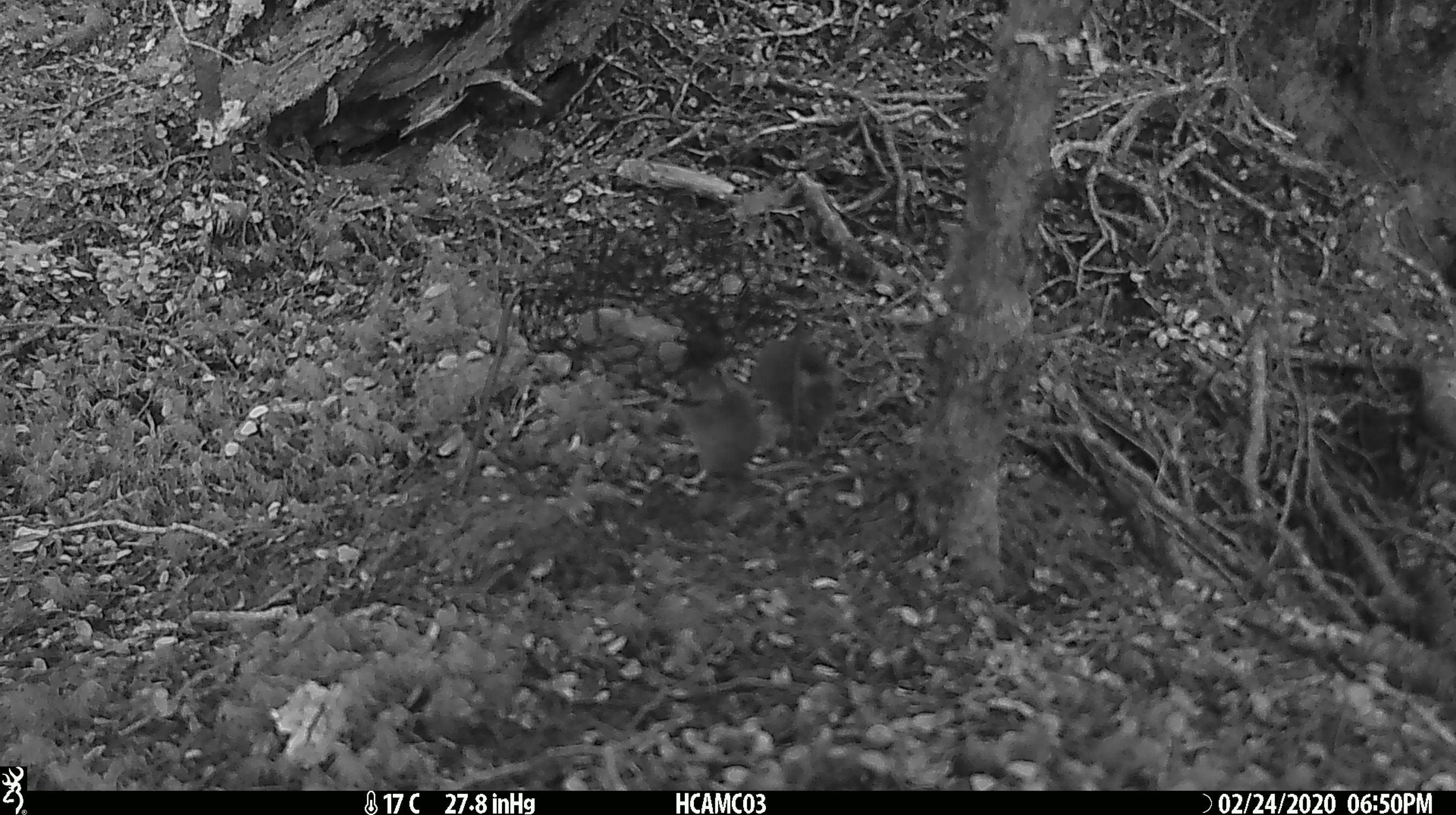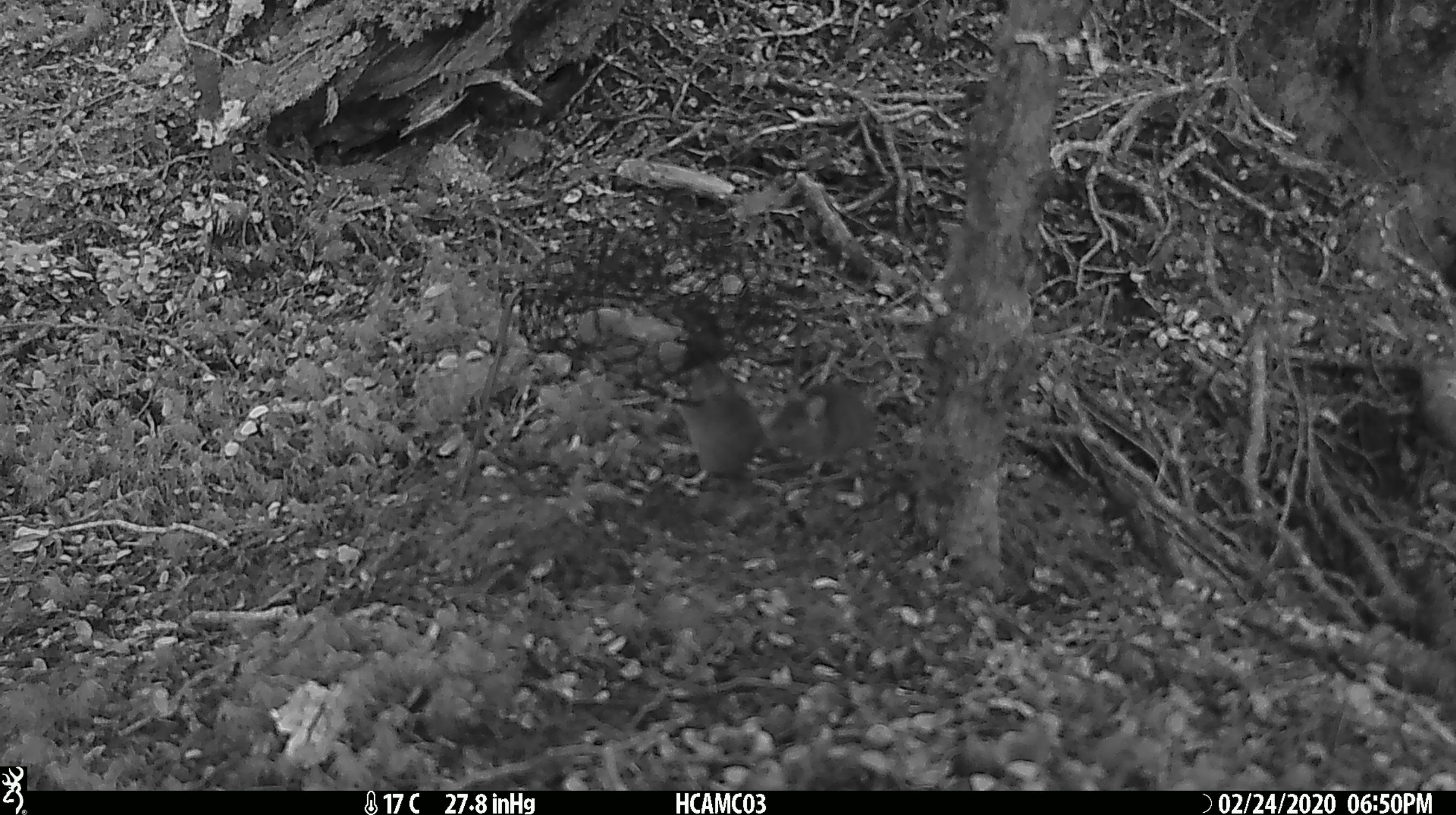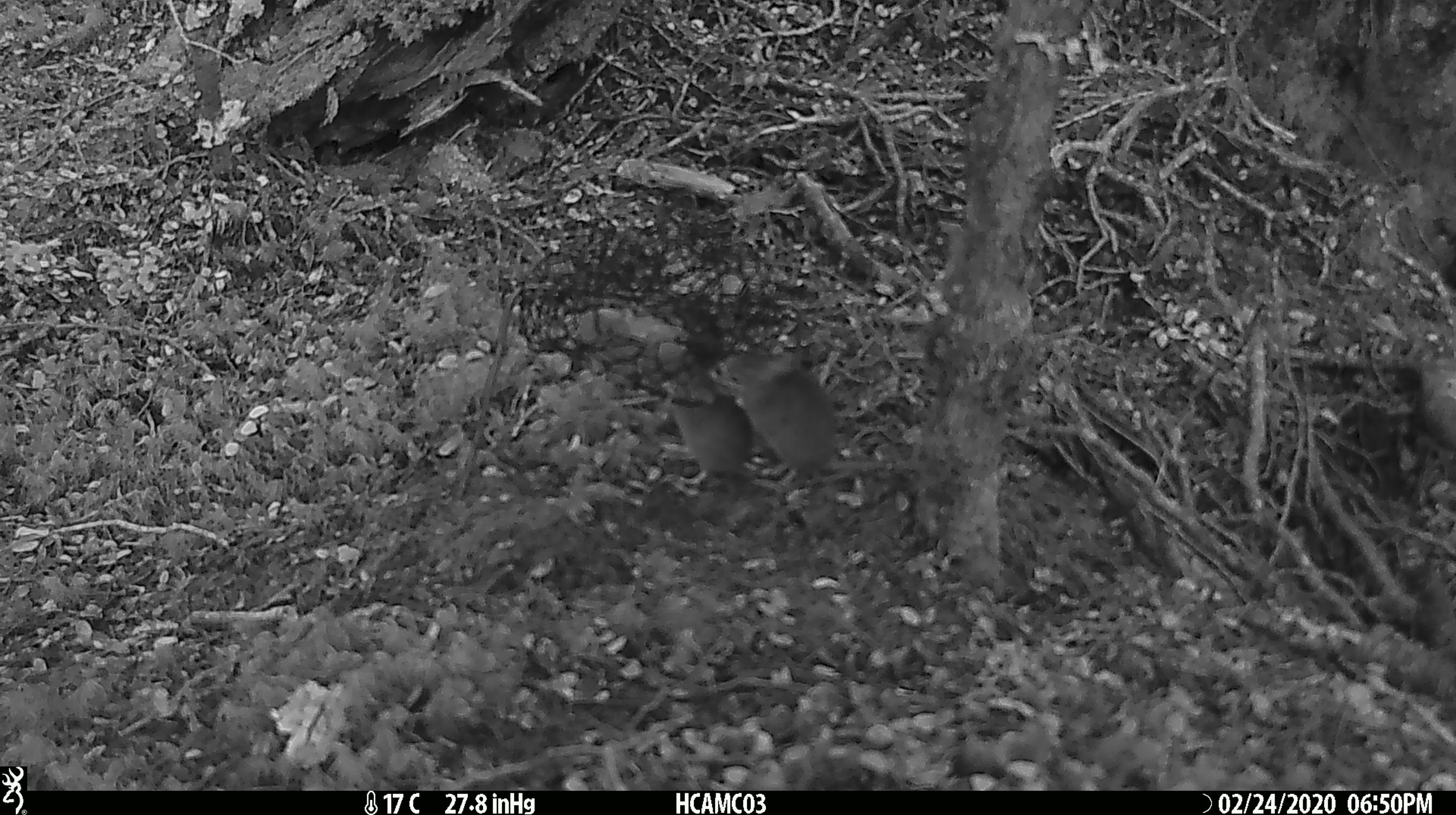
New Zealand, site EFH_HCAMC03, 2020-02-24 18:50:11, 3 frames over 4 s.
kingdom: Animalia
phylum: Chordata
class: Mammalia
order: Rodentia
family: Muridae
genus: Mus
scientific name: Mus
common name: mouse